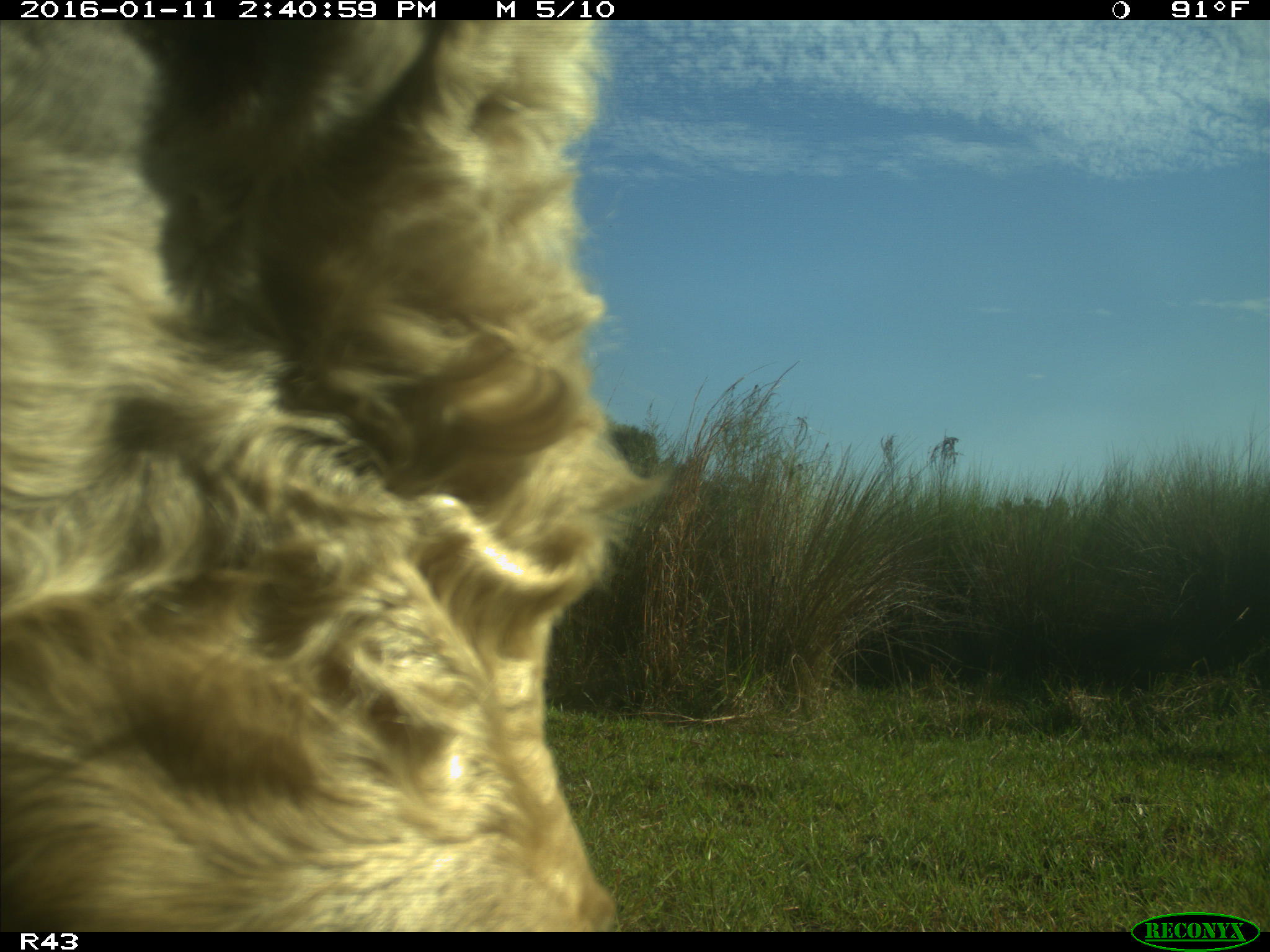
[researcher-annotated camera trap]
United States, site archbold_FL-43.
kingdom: Animalia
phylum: Chordata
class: Mammalia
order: Artiodactyla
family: Bovidae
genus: Bos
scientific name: Bos taurus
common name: domestic cow